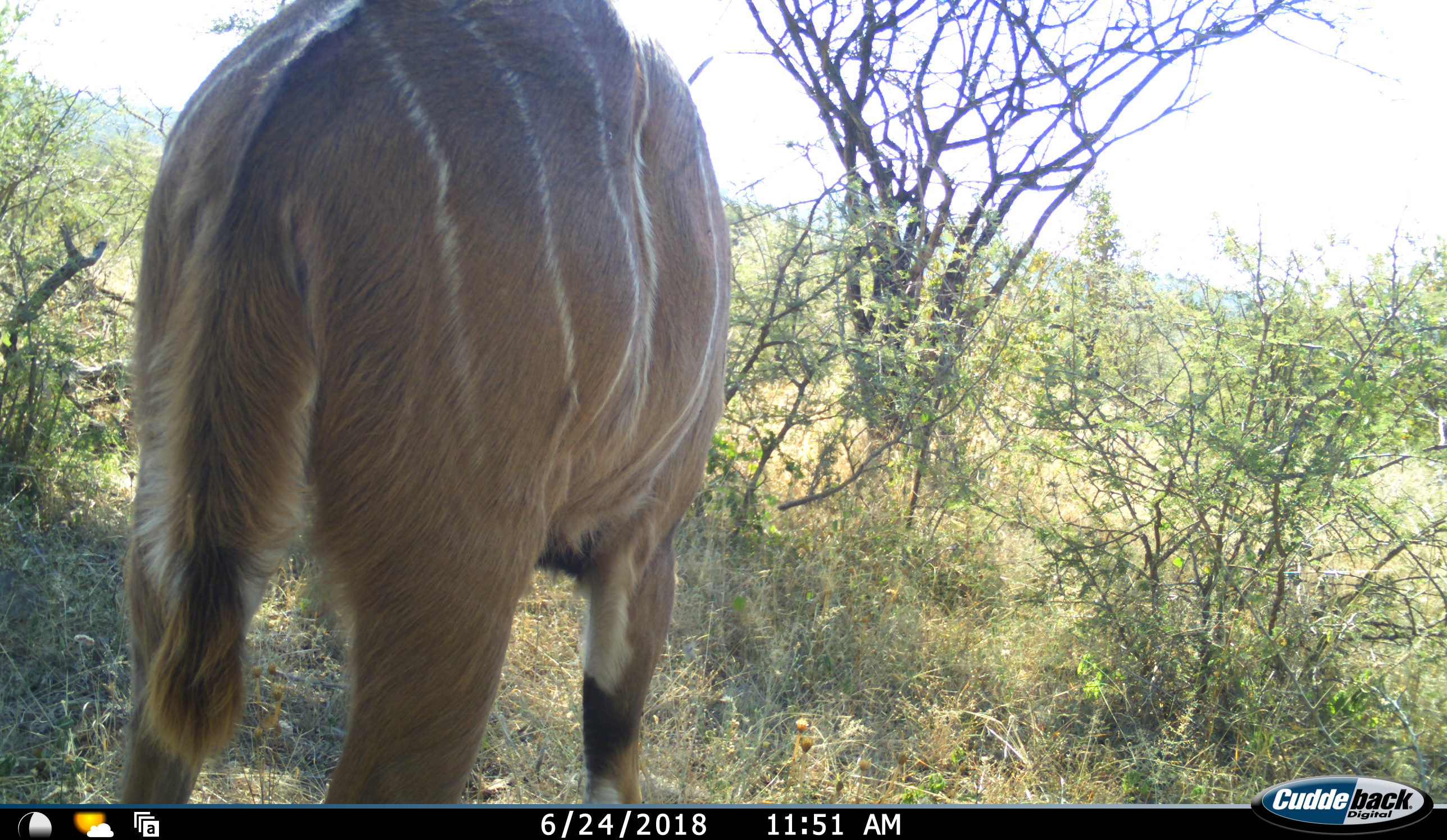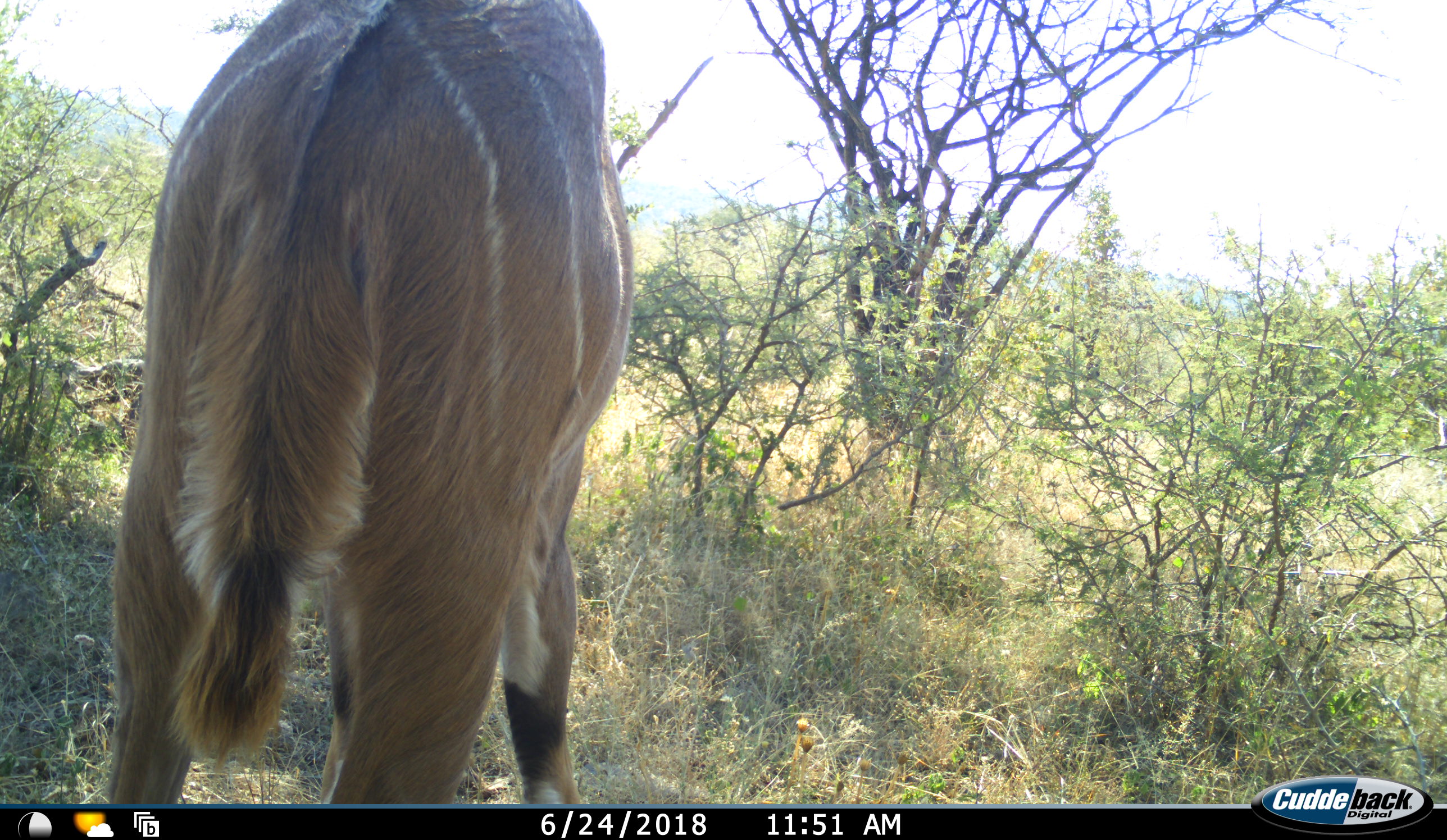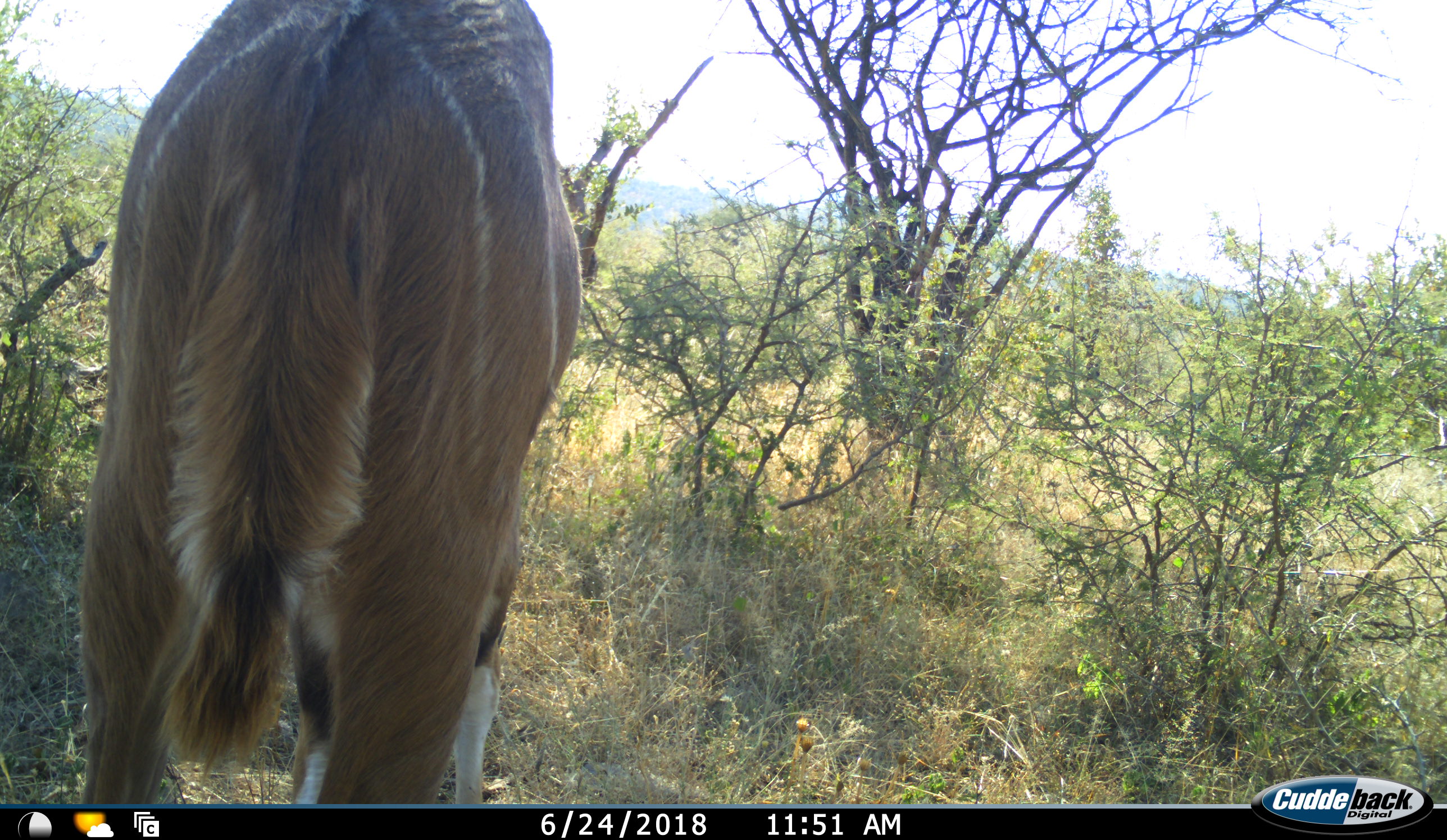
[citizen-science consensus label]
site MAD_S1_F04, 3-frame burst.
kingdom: Animalia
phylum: Chordata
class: Mammalia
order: Artiodactyla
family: Bovidae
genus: Tragelaphus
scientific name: Tragelaphus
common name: kudu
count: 1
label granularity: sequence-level